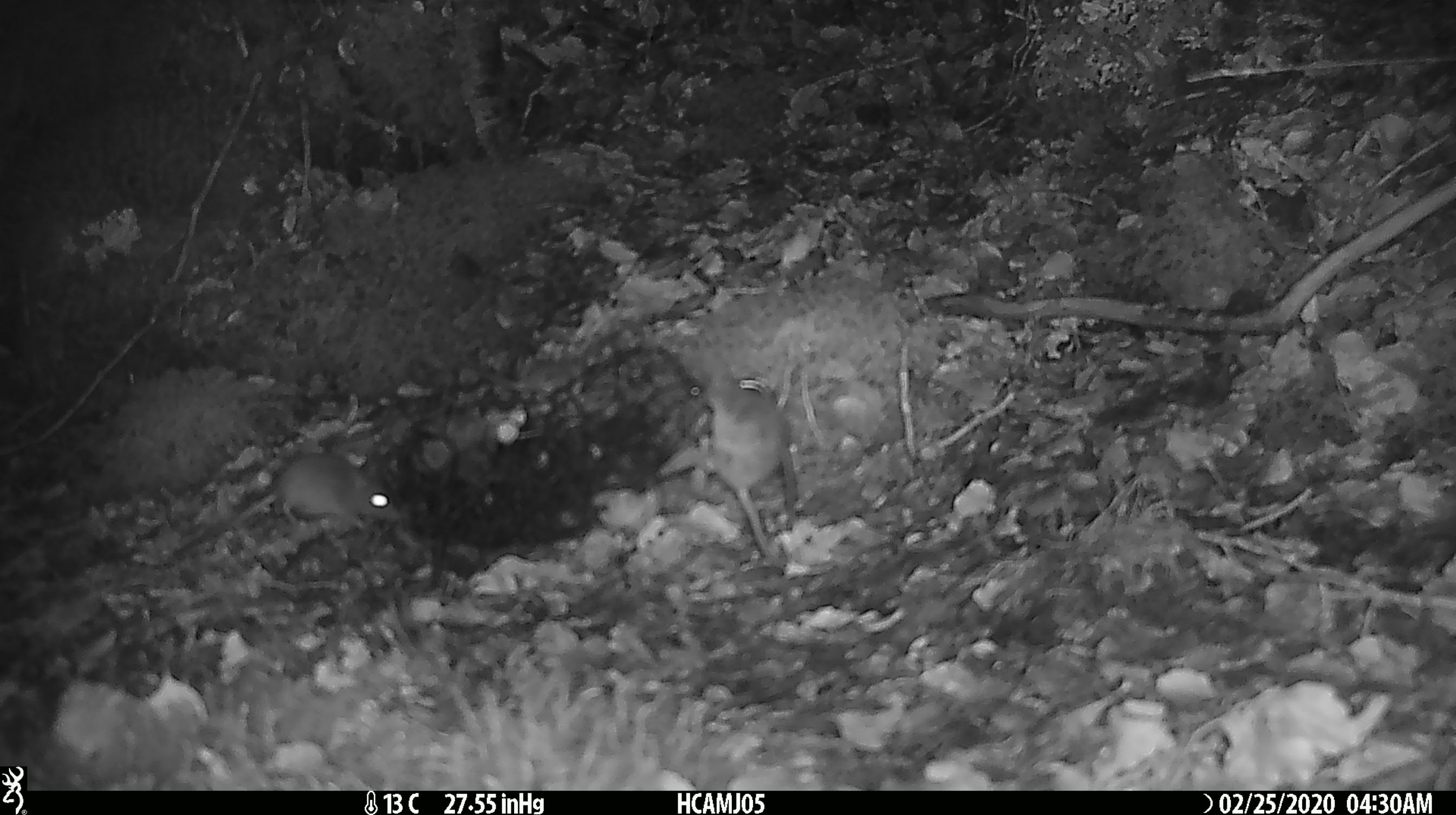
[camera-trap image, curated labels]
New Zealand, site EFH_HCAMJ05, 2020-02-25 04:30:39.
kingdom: Animalia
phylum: Chordata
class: Mammalia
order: Rodentia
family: Muridae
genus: Mus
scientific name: Mus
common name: mouse